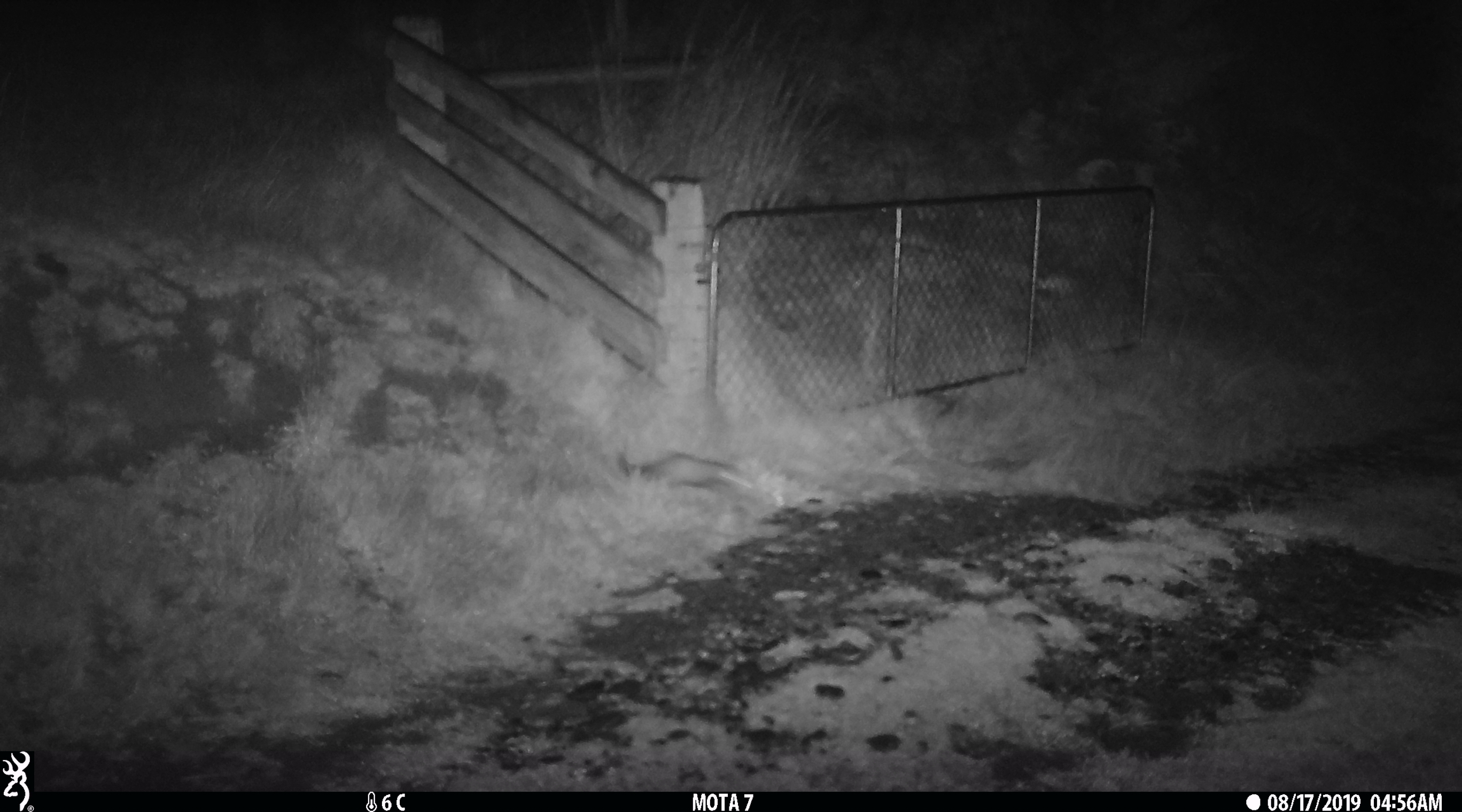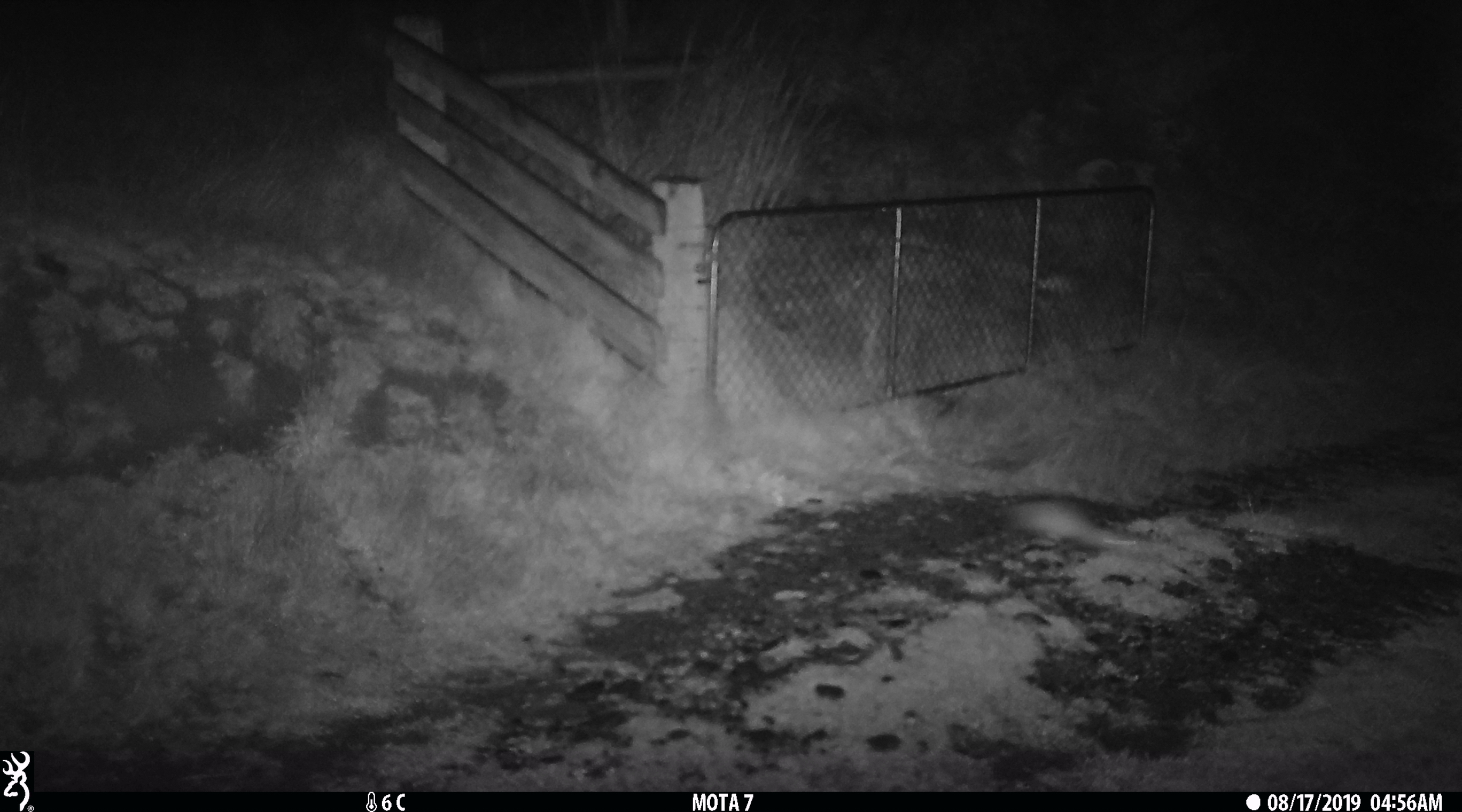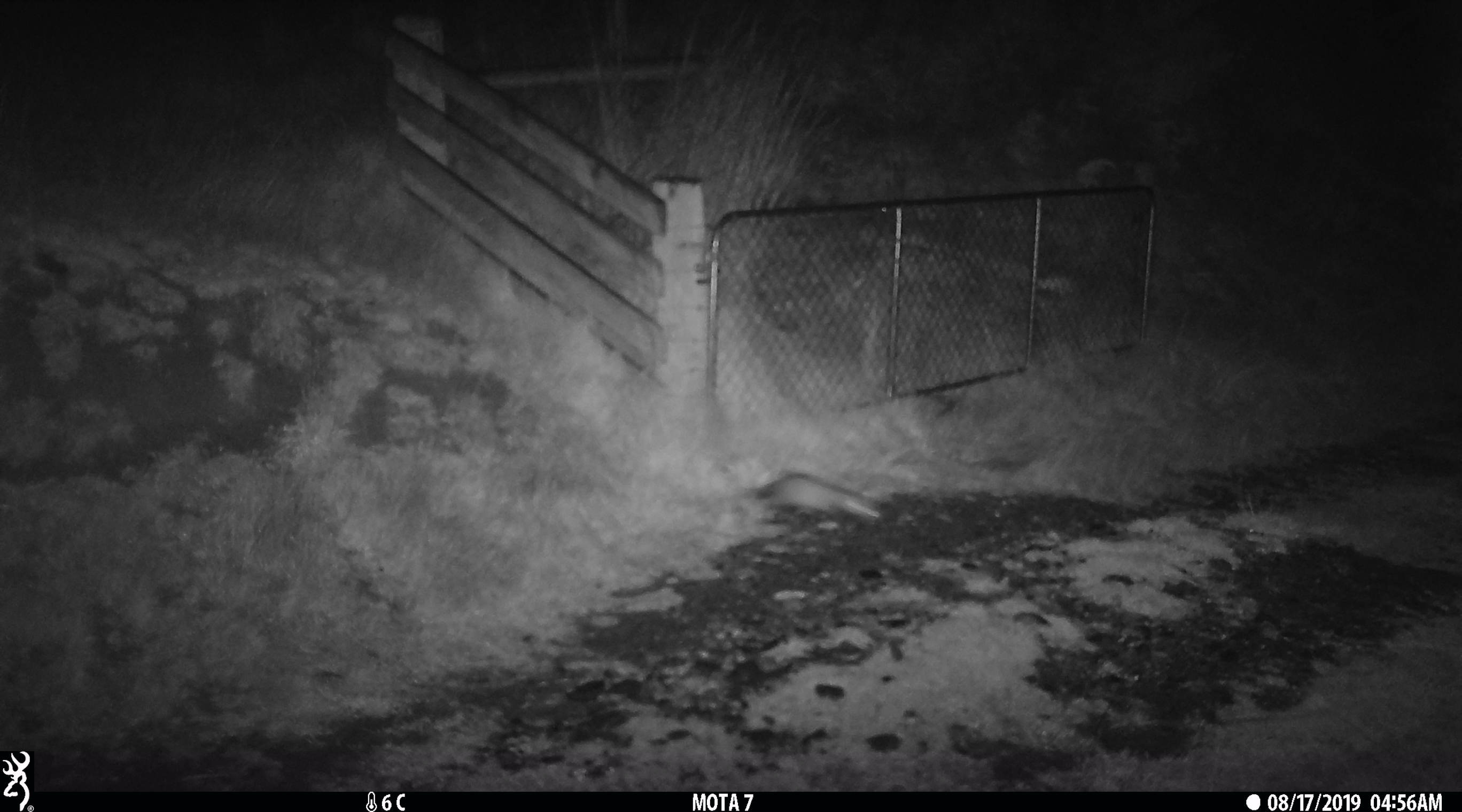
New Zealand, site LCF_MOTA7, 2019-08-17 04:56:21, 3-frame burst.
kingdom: Animalia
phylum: Chordata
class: Mammalia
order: Carnivora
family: Mustelidae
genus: Mustela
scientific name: Mustela furo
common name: ferret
Ferret (Mustela furo).